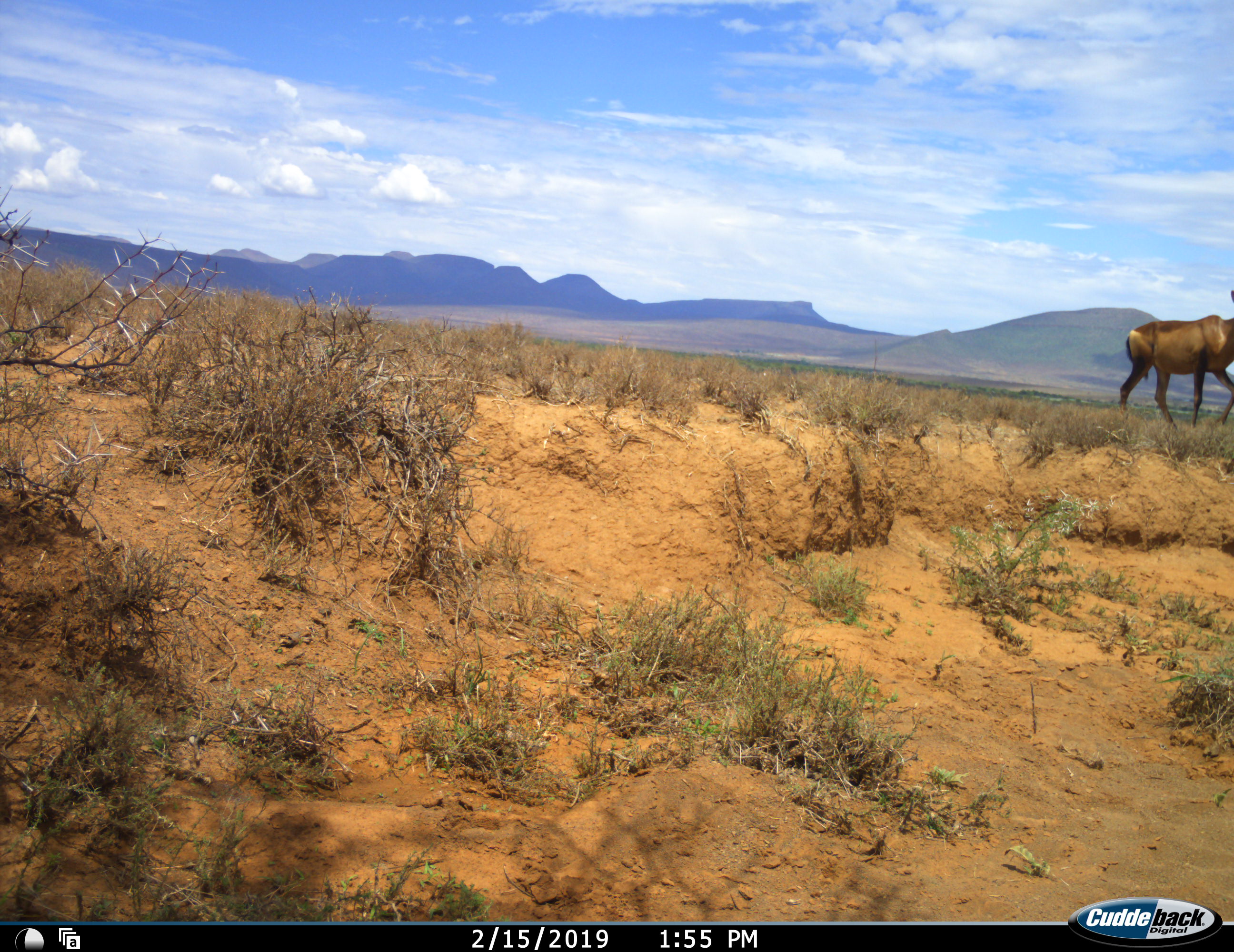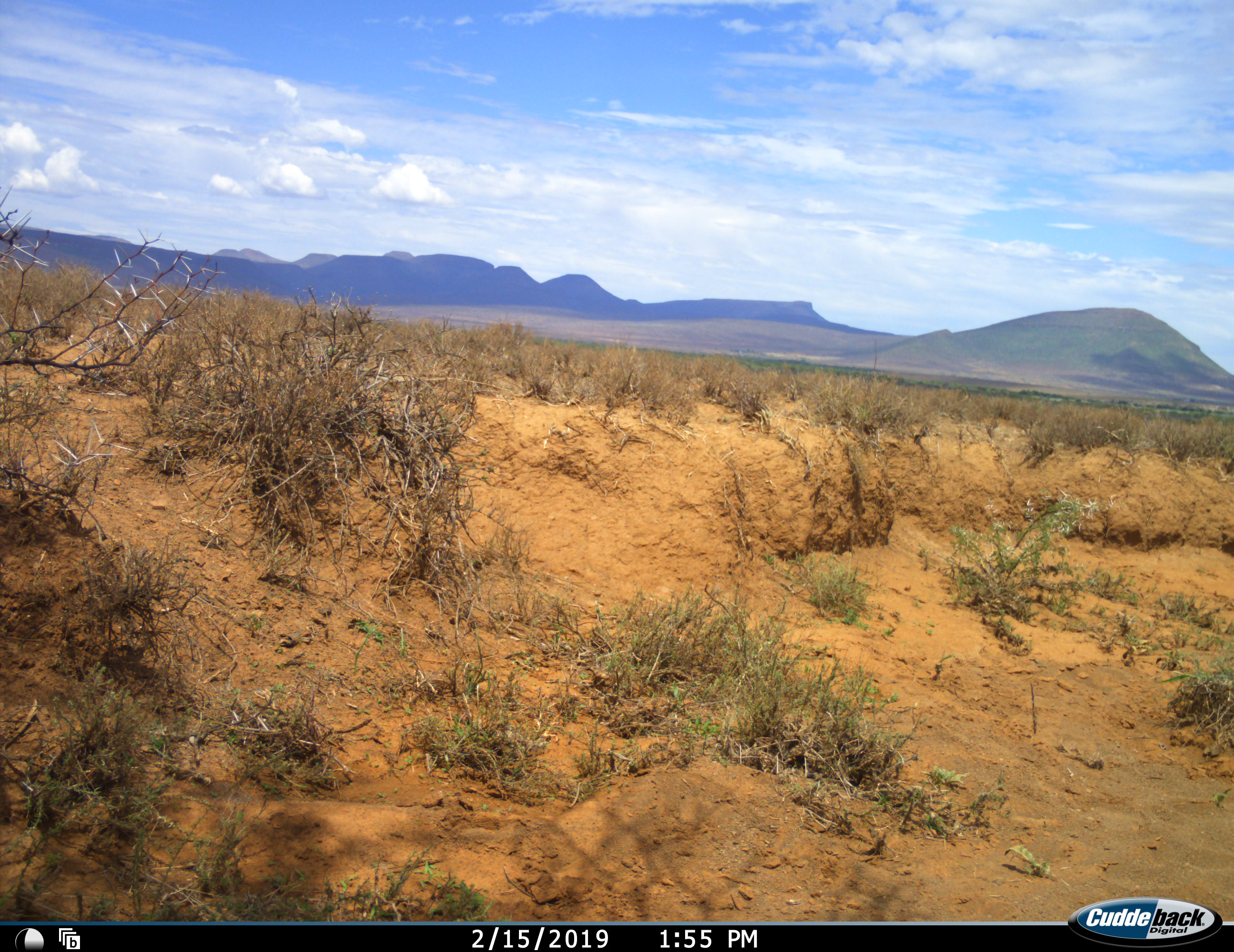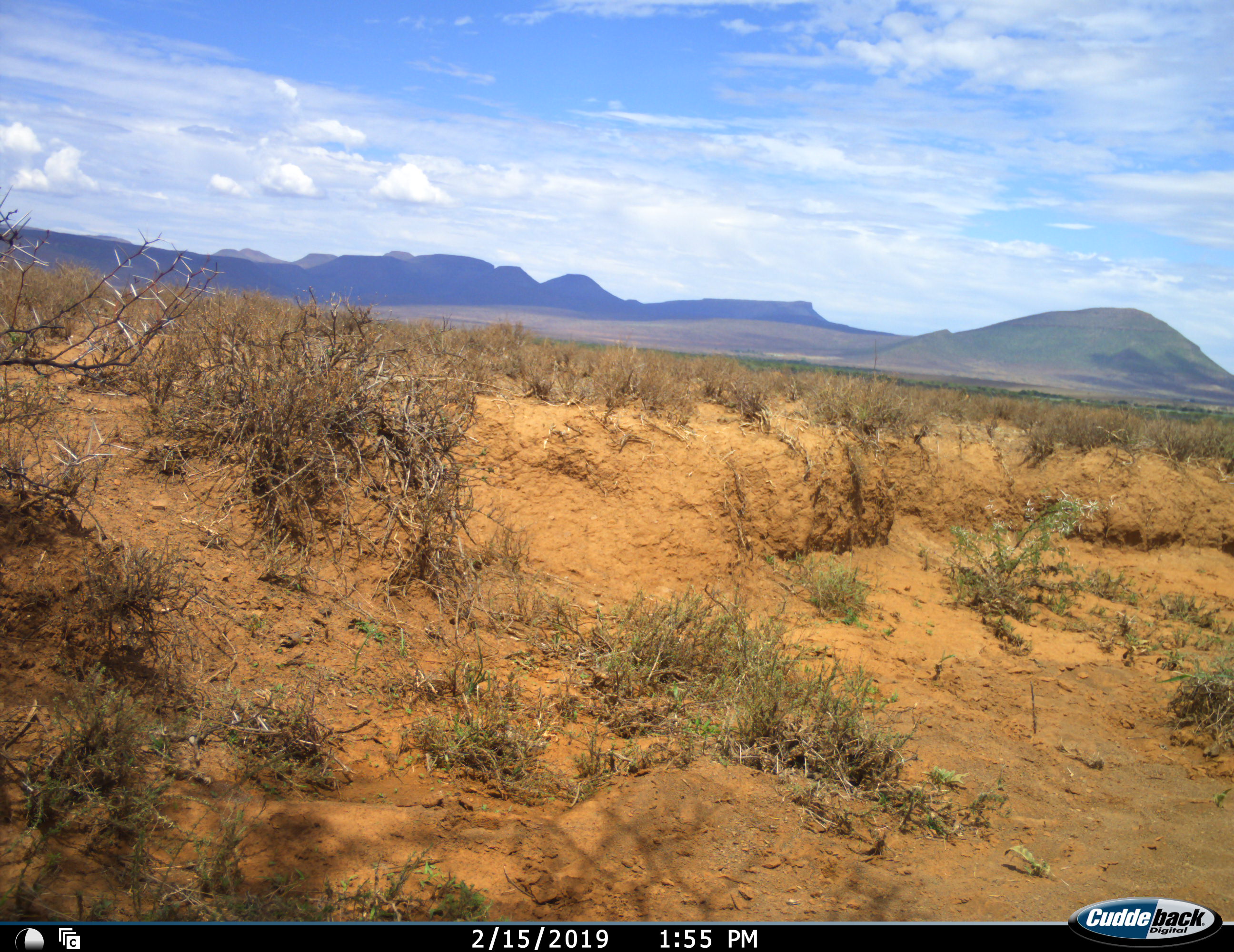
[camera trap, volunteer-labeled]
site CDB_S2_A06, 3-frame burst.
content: unidentified animal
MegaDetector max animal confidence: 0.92